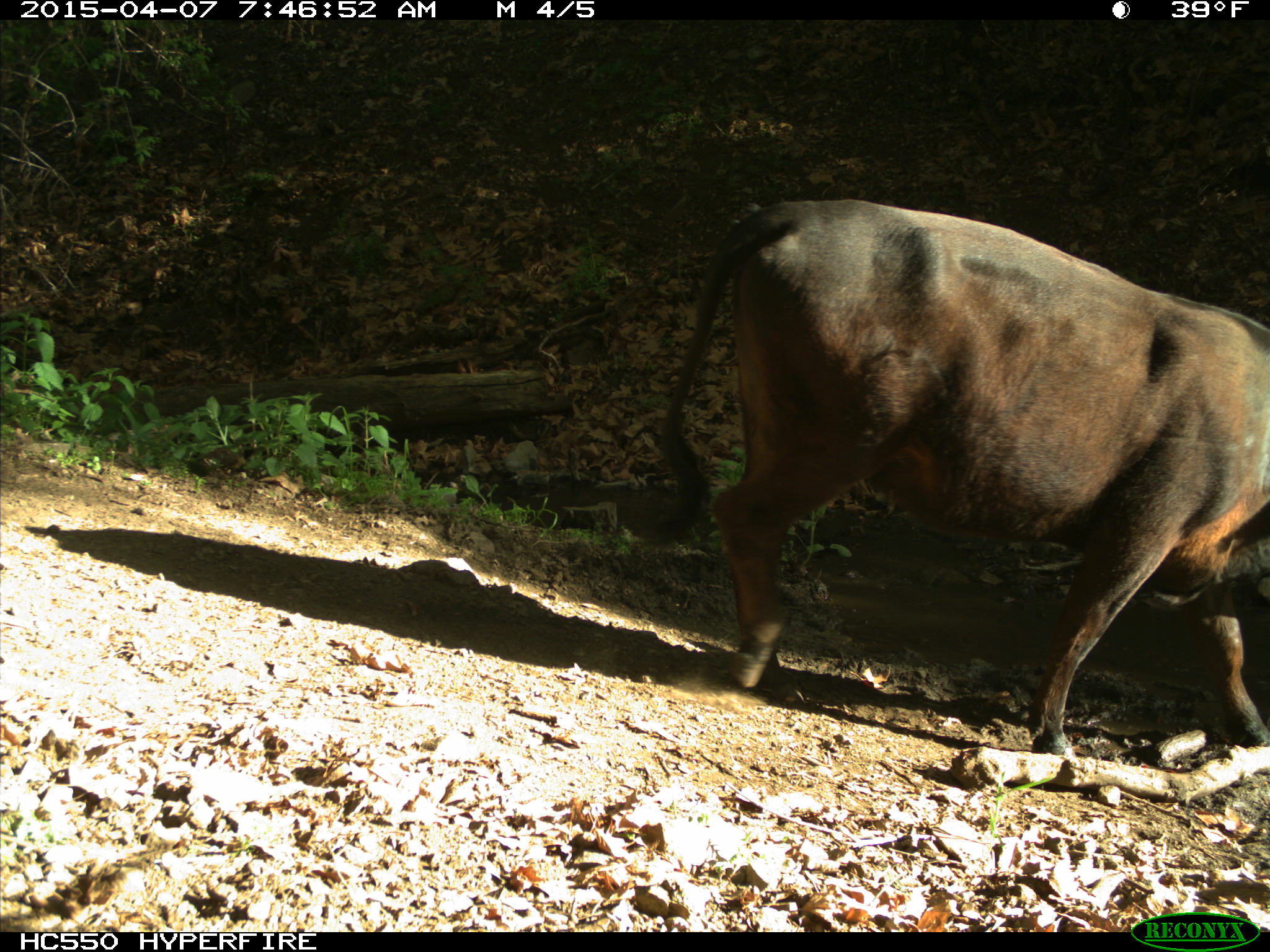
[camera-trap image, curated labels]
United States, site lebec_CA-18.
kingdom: Animalia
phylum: Chordata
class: Mammalia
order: Artiodactyla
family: Bovidae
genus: Bos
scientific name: Bos taurus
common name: domestic cow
Bos taurus (domestic cow).